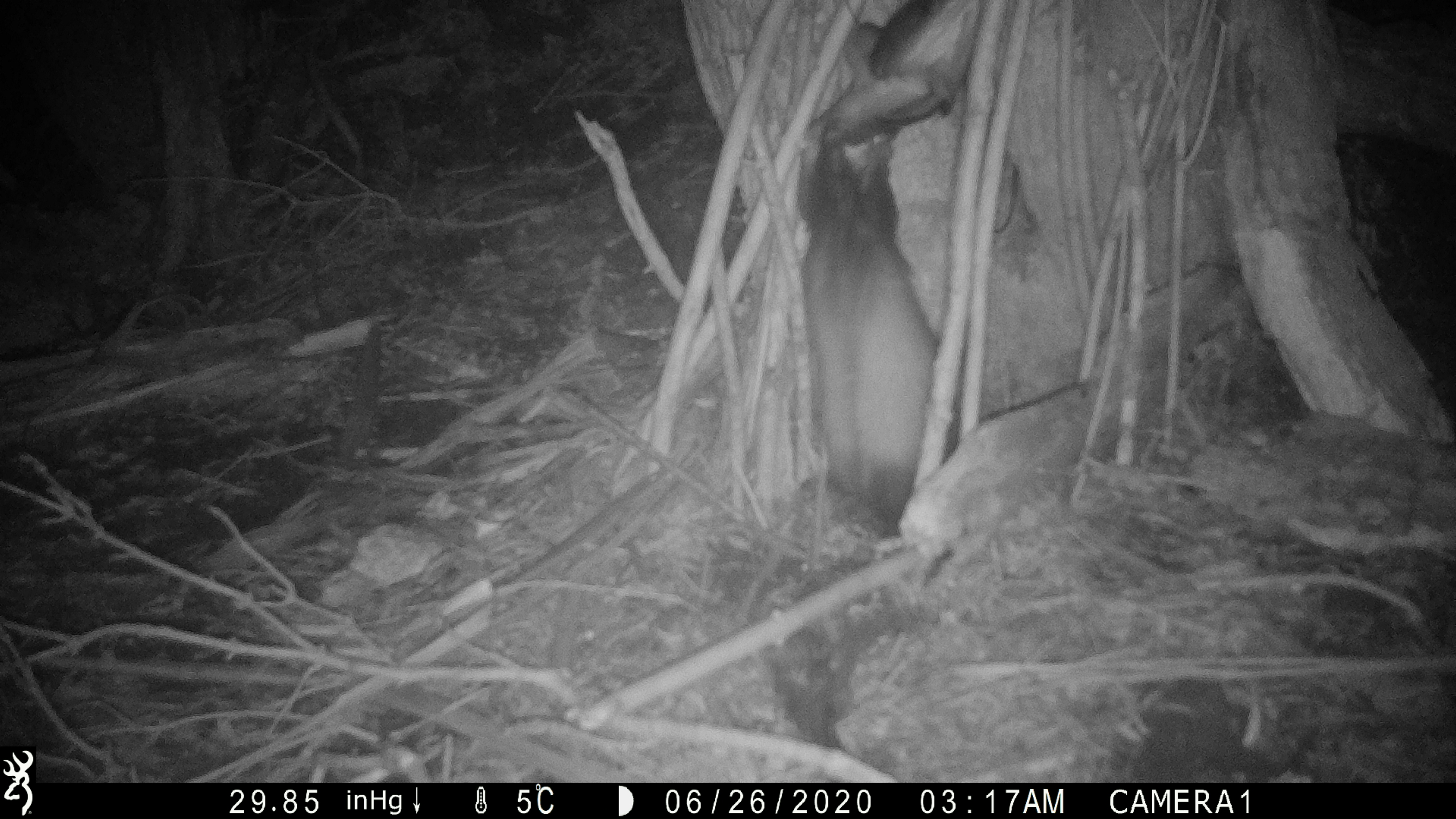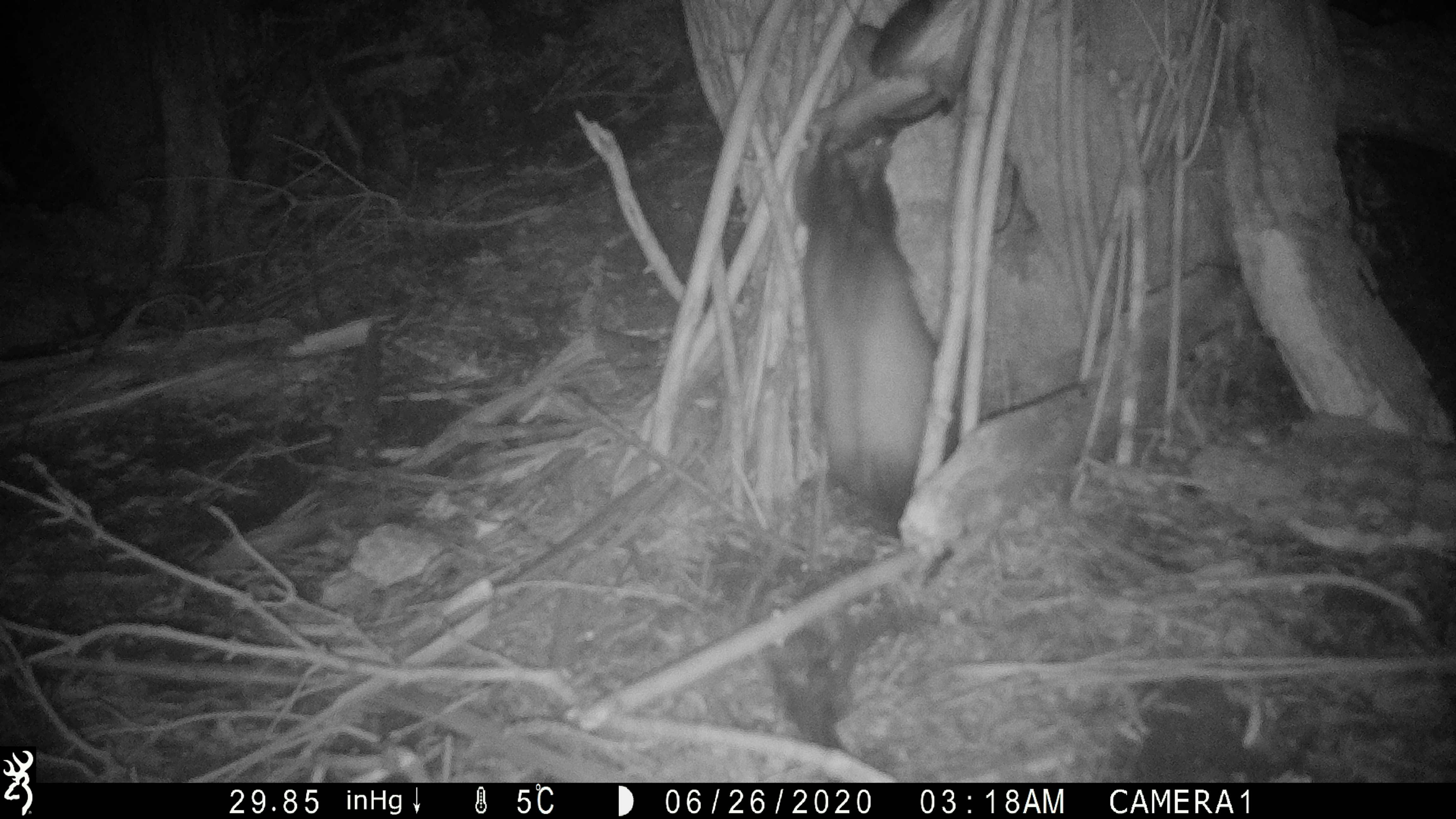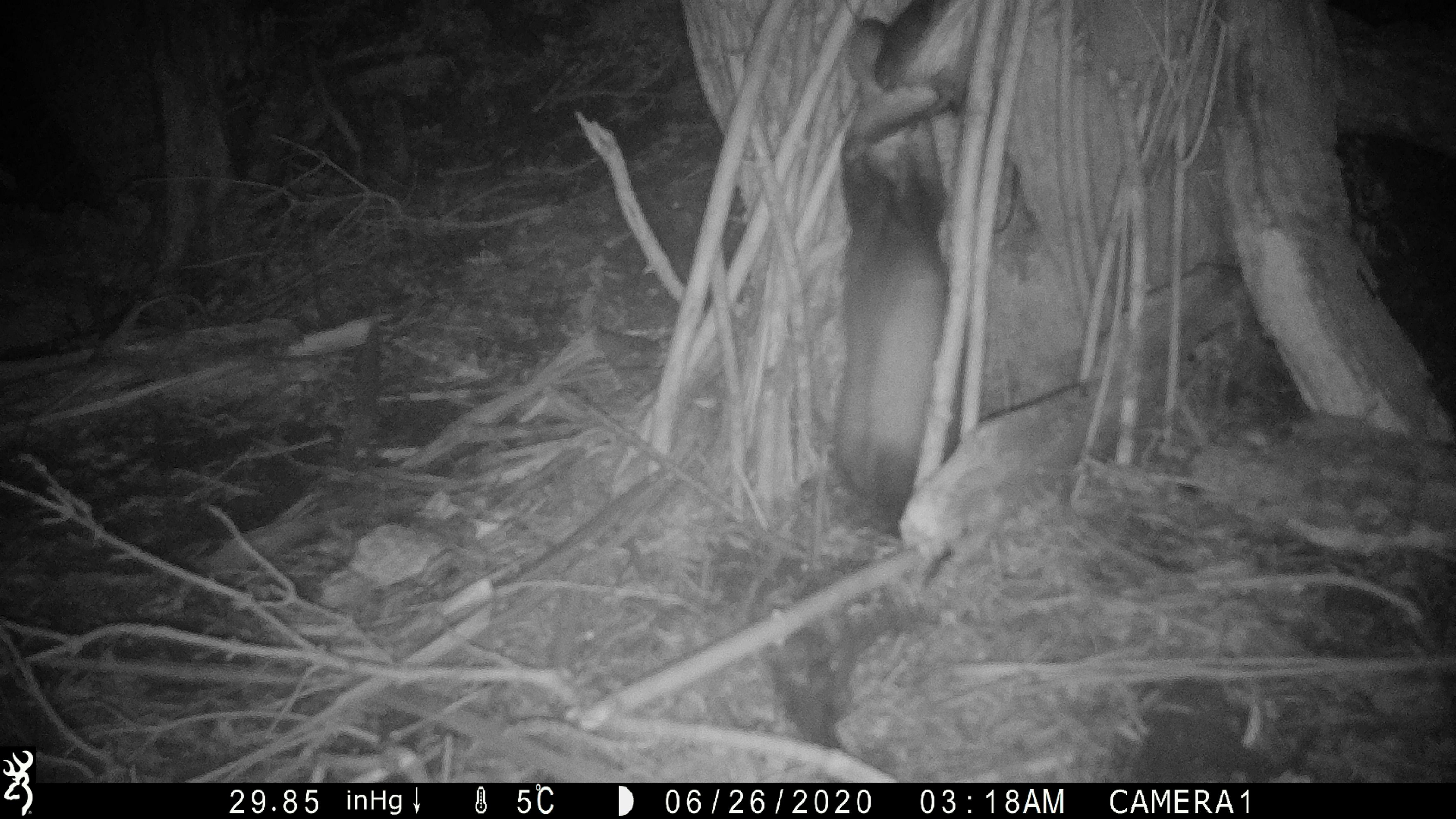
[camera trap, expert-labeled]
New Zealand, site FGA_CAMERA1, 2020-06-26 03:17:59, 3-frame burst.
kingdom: Animalia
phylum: Chordata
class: Mammalia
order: Carnivora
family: Mustelidae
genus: Mustela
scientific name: Mustela furo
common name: ferret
Ferret (Mustela furo).